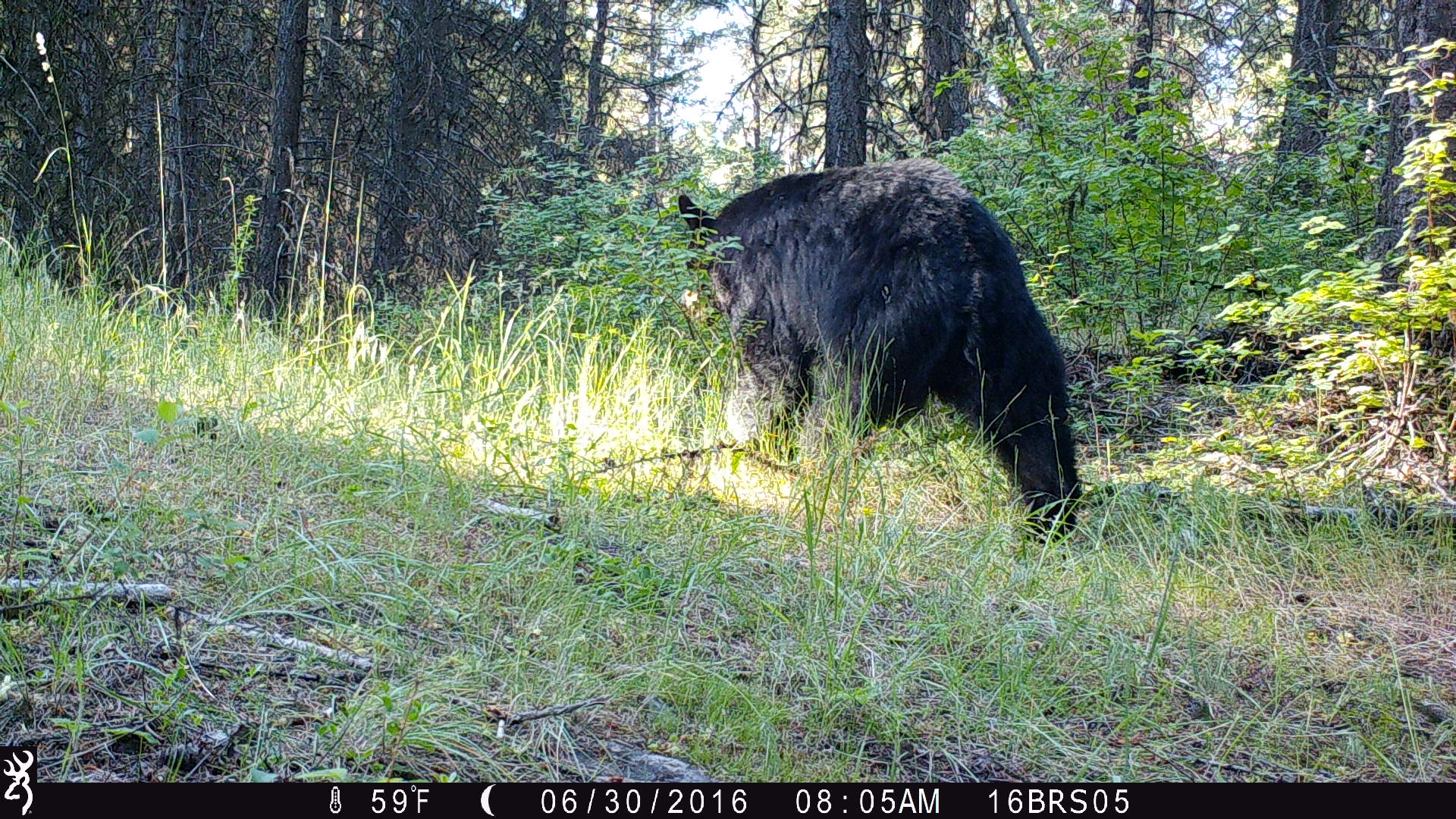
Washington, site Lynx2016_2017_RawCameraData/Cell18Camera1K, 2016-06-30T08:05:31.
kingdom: Animalia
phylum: Chordata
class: Mammalia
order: Carnivora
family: Ursidae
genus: Ursus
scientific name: Ursus americanus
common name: american black bear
Ursus americanus (american black bear). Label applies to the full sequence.